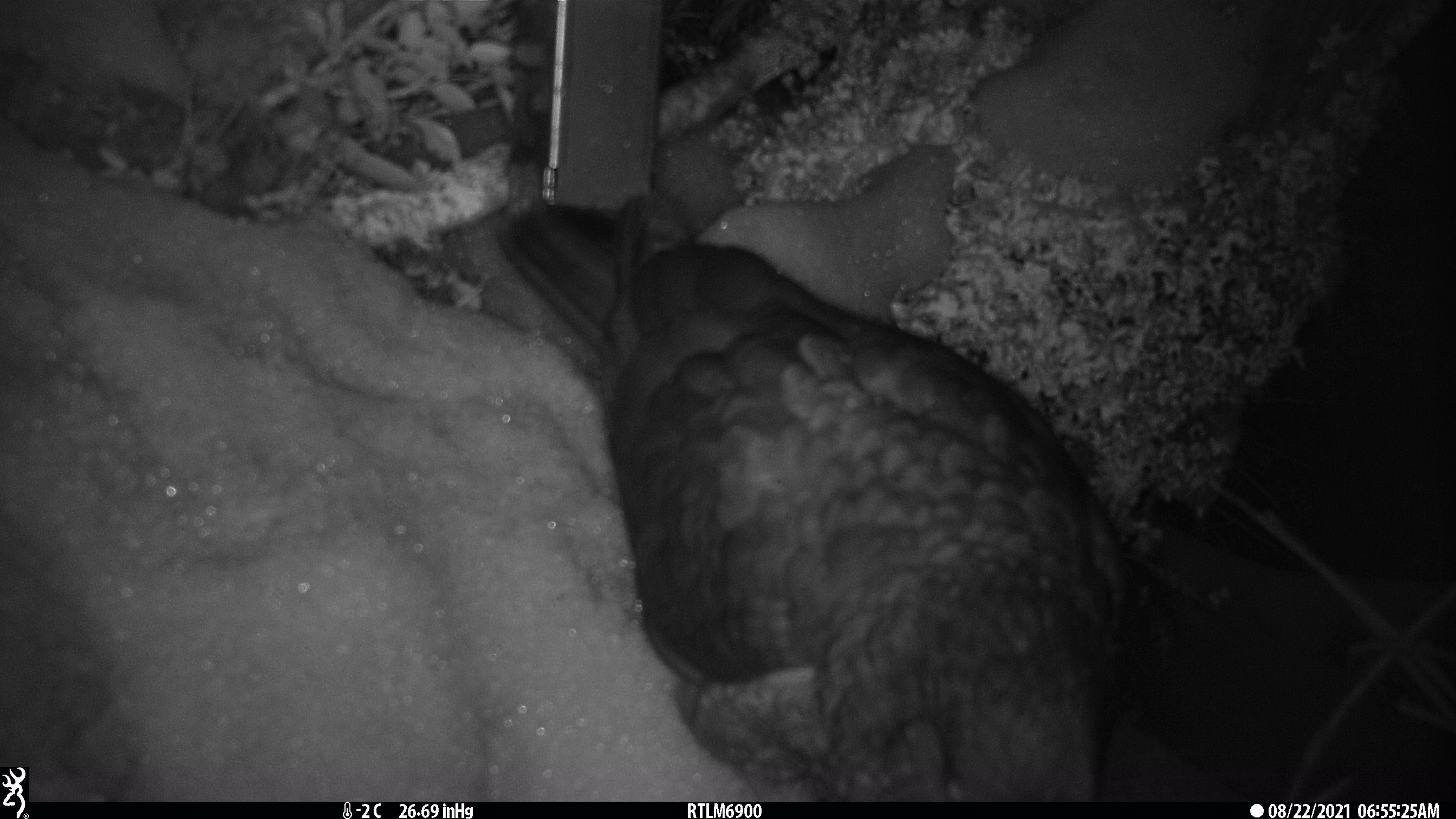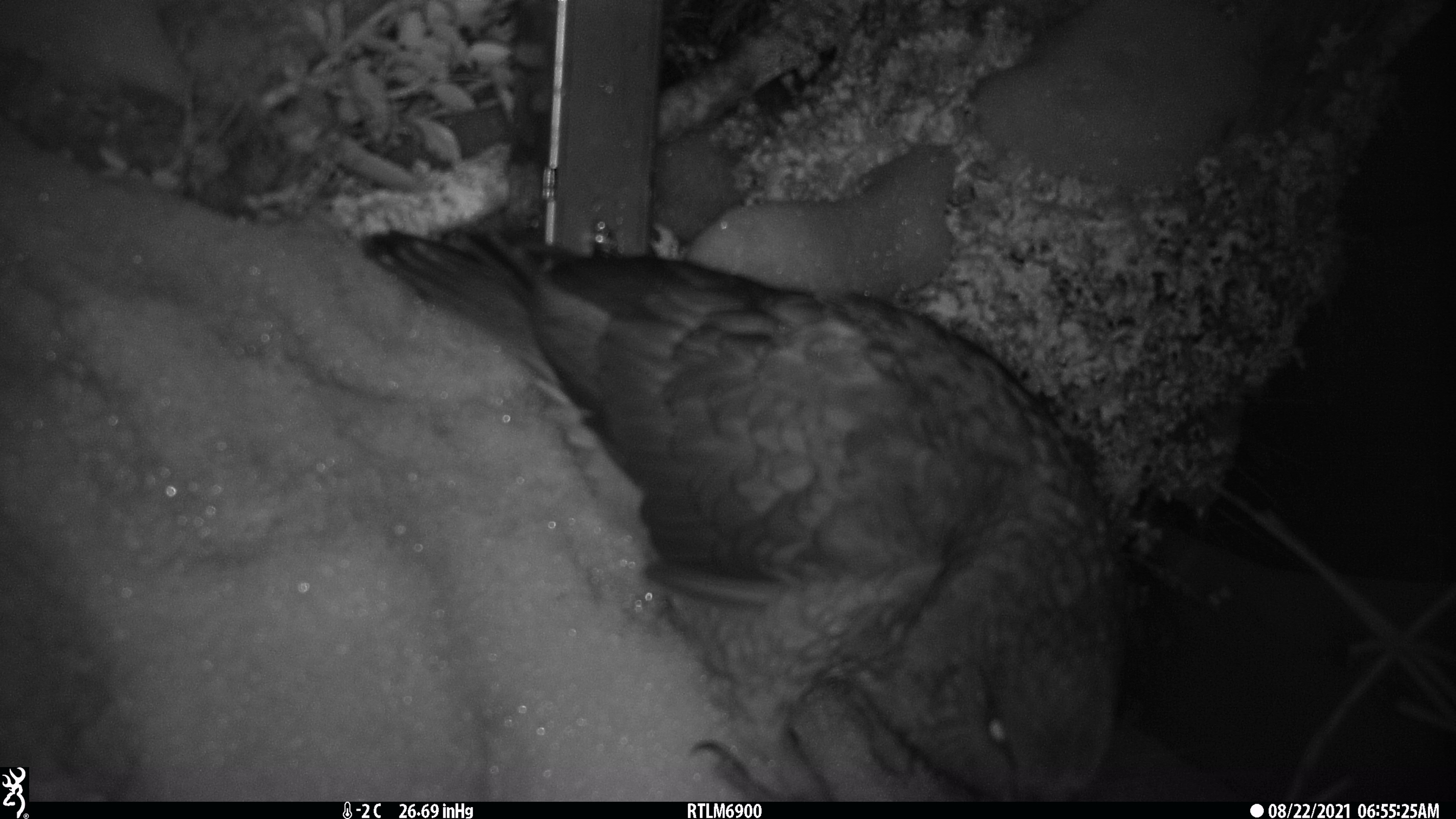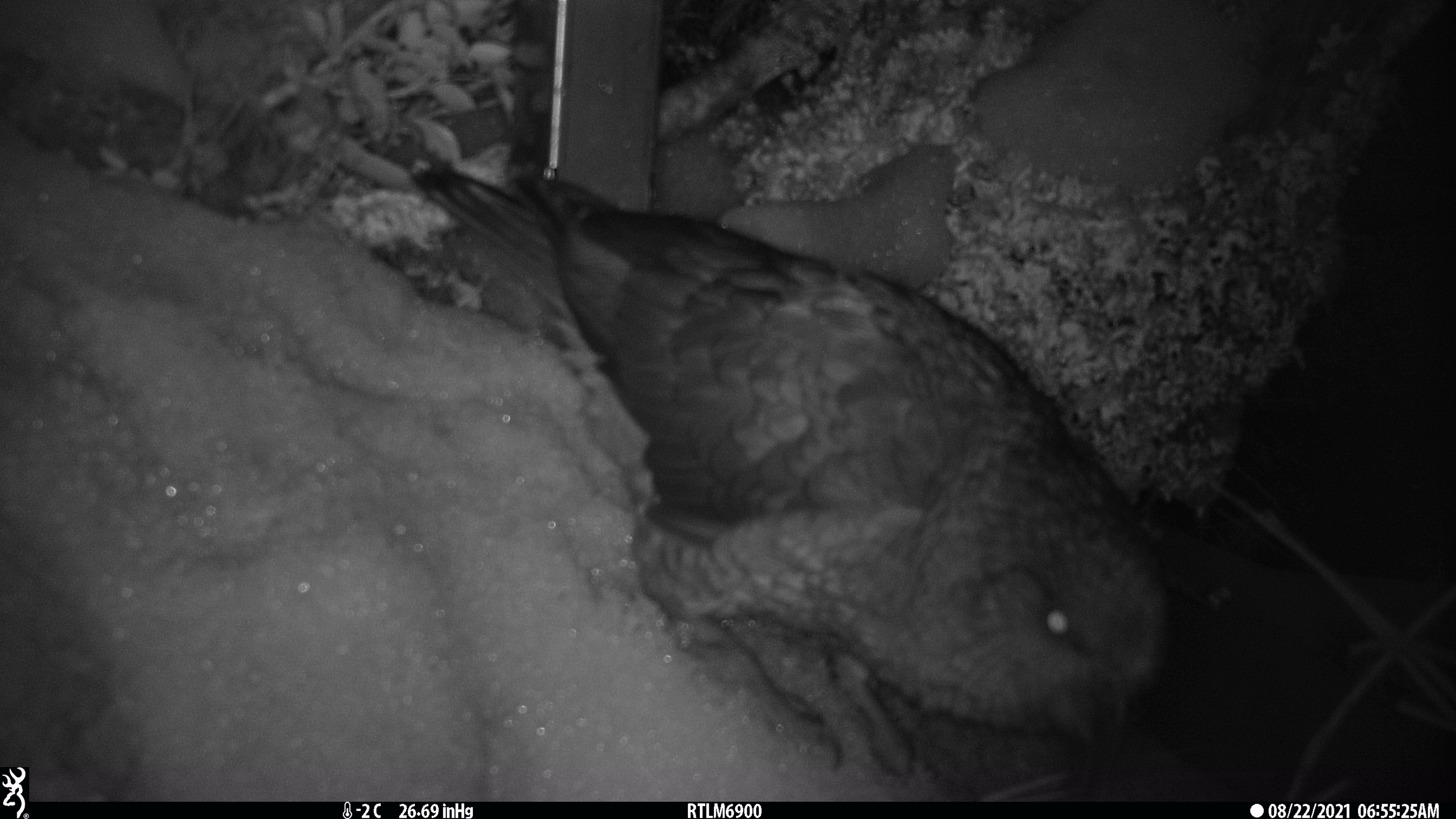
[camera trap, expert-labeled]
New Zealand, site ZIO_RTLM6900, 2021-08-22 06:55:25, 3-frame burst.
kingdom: Animalia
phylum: Chordata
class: Aves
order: Psittaciformes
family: Strigopidae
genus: Nestor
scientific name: Nestor notabilis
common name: kea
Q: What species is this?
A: Kea (Nestor notabilis).